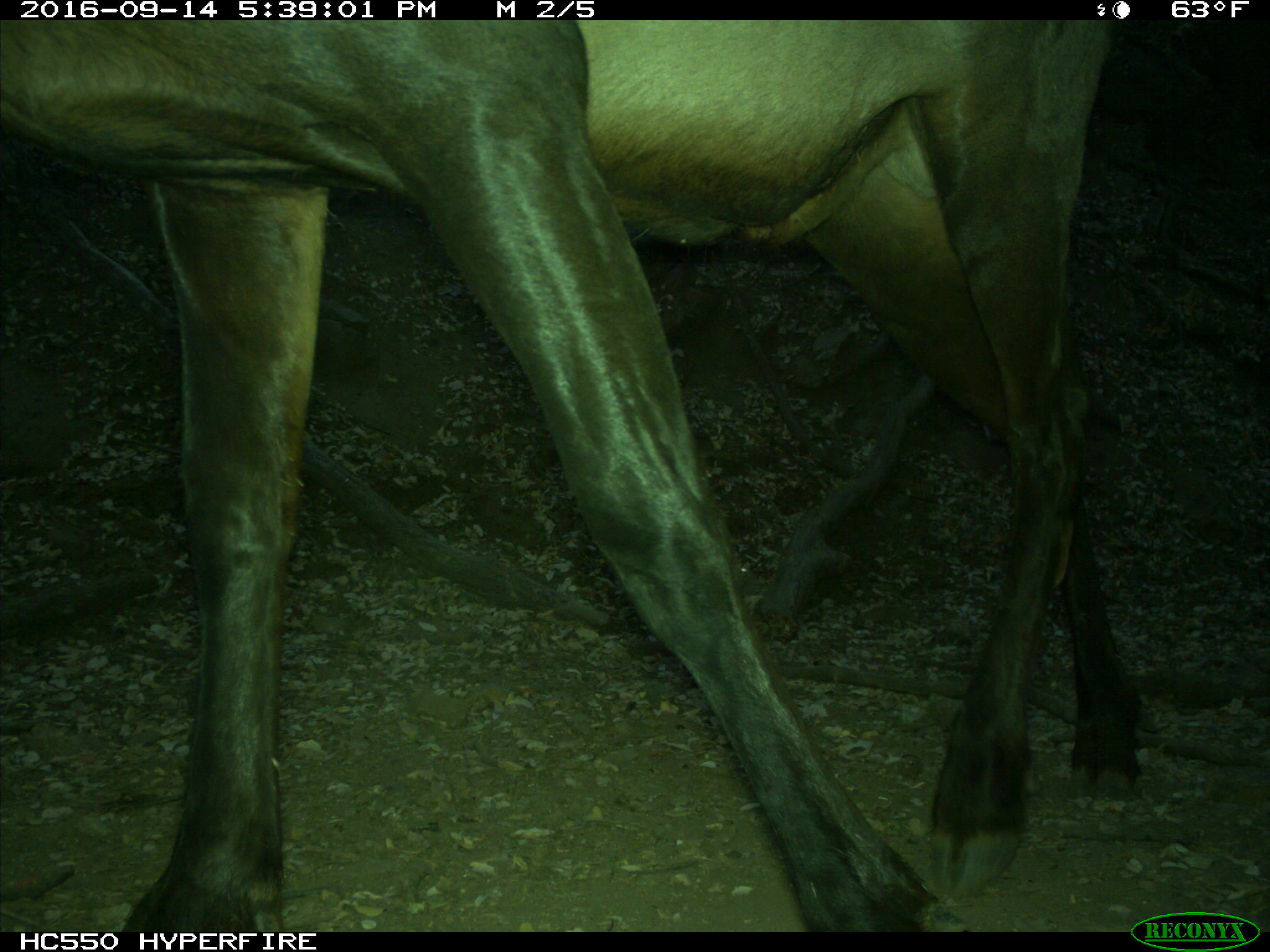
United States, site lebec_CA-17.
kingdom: Animalia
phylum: Chordata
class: Mammalia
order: Artiodactyla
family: Cervidae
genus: Cervus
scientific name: Cervus canadensis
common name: elk